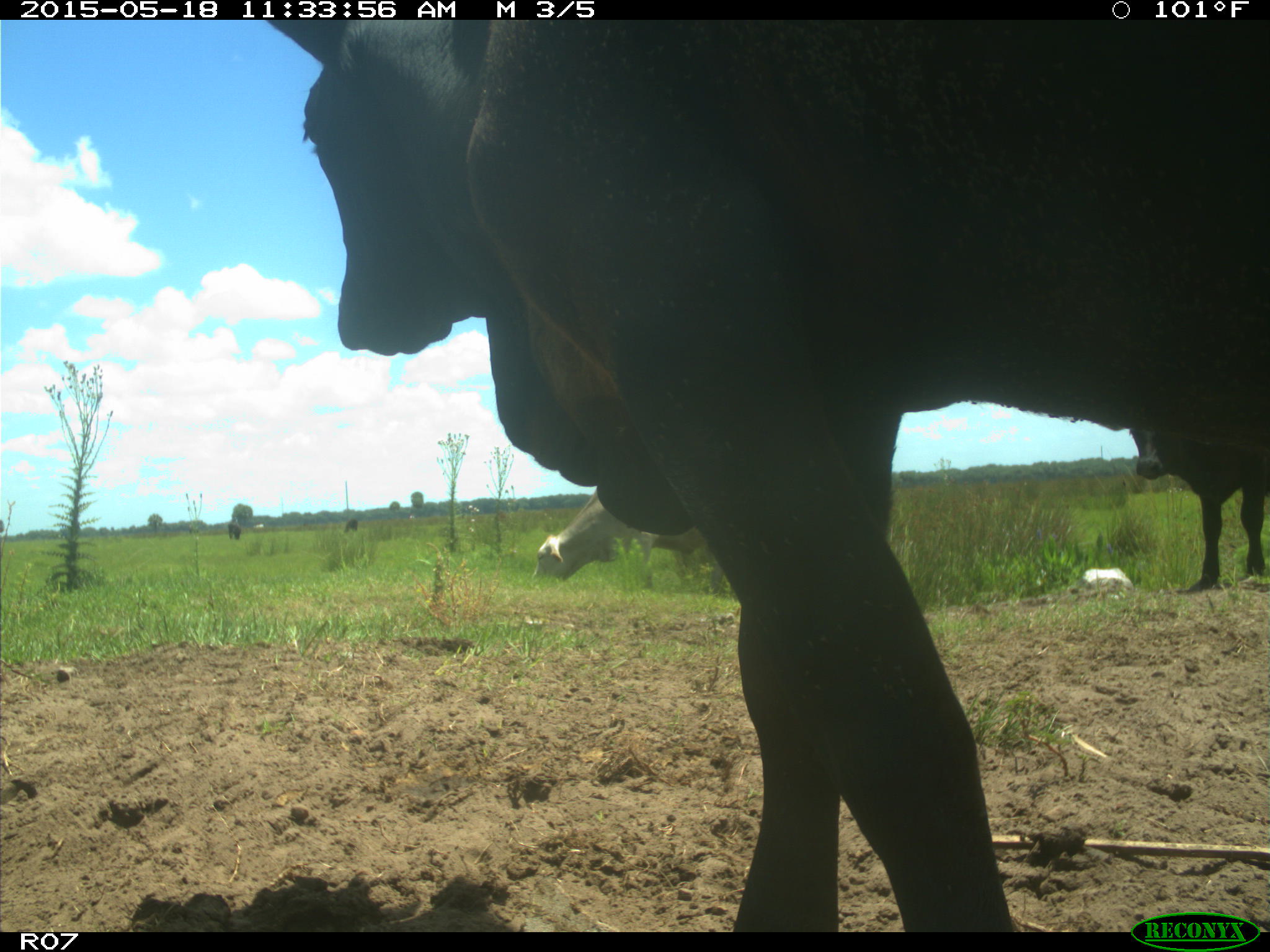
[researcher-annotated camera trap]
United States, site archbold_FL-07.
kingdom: Animalia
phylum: Chordata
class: Mammalia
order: Artiodactyla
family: Bovidae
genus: Bos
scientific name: Bos taurus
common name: domestic cow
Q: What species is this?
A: Bos taurus (domestic cow).